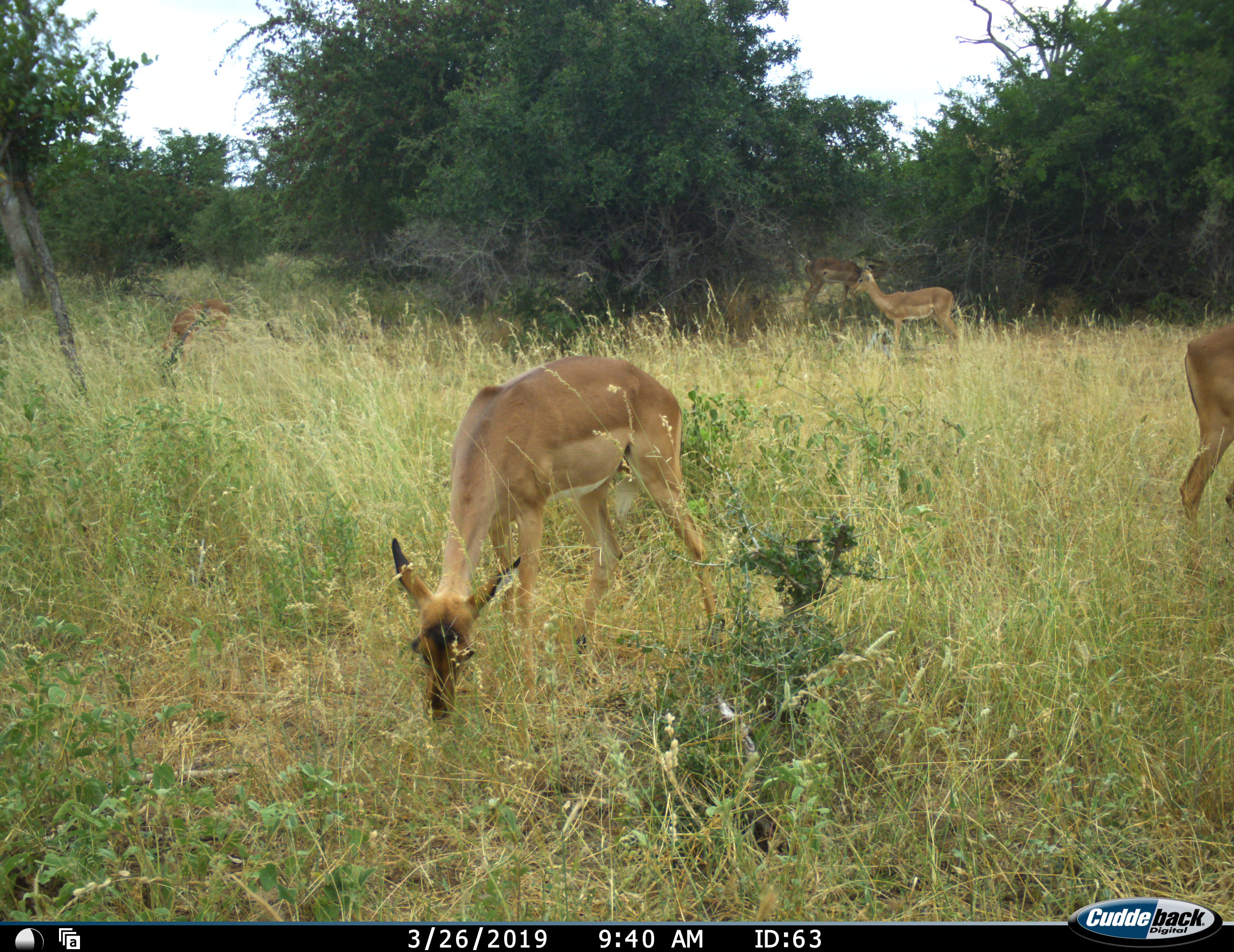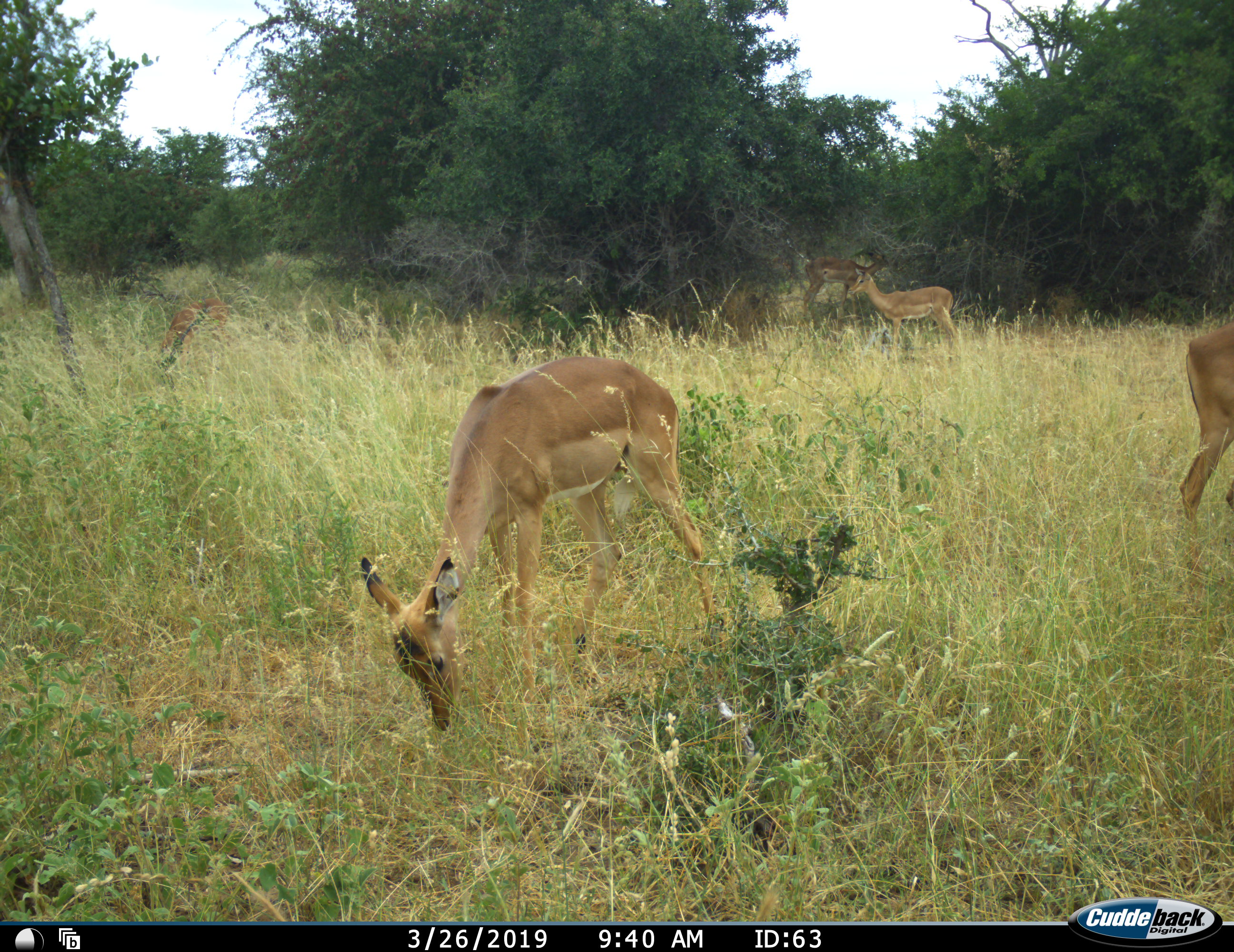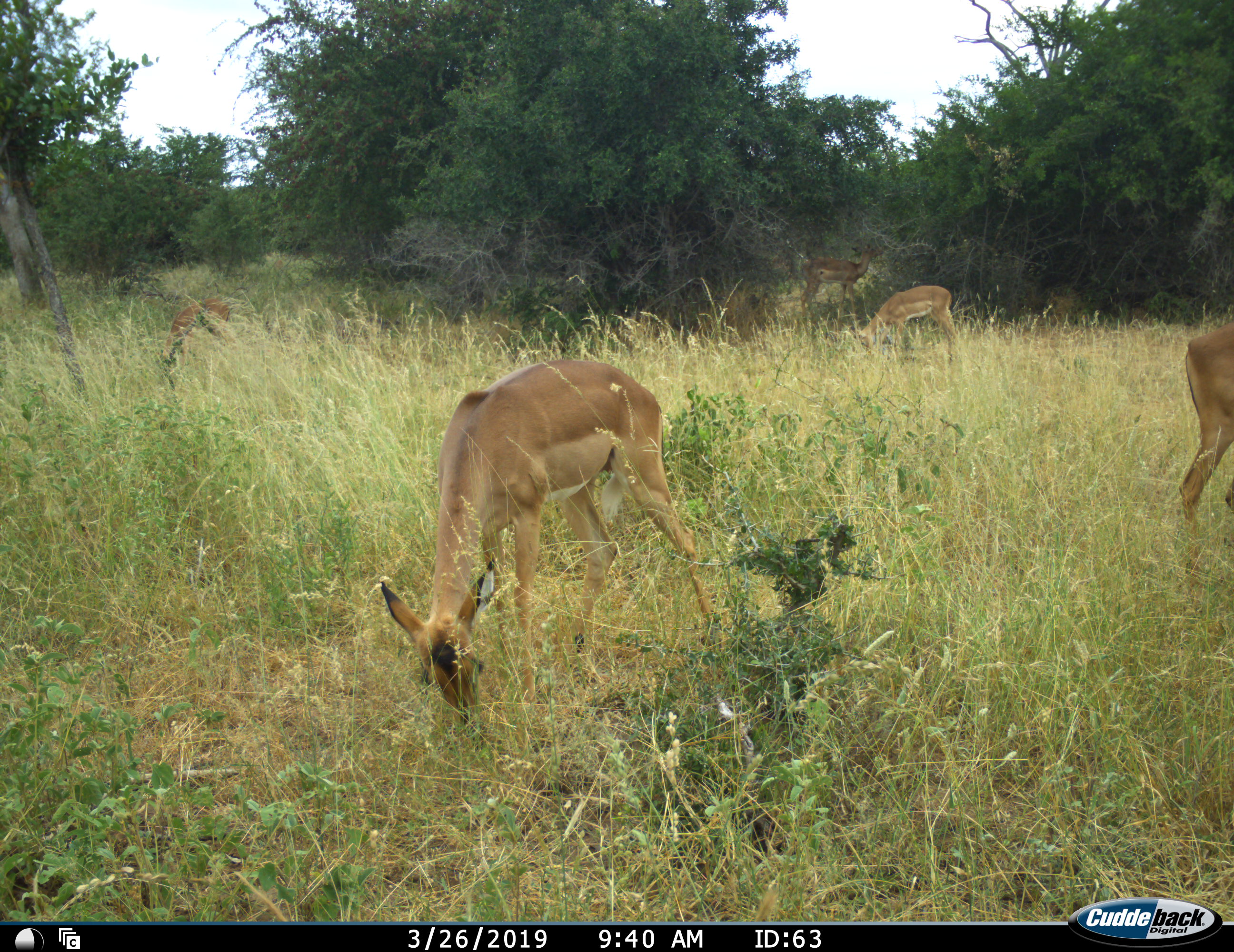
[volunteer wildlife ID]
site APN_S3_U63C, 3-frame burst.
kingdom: Animalia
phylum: Chordata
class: Mammalia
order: Artiodactyla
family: Bovidae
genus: Aepyceros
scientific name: Aepyceros melampus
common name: impala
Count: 5.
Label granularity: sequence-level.